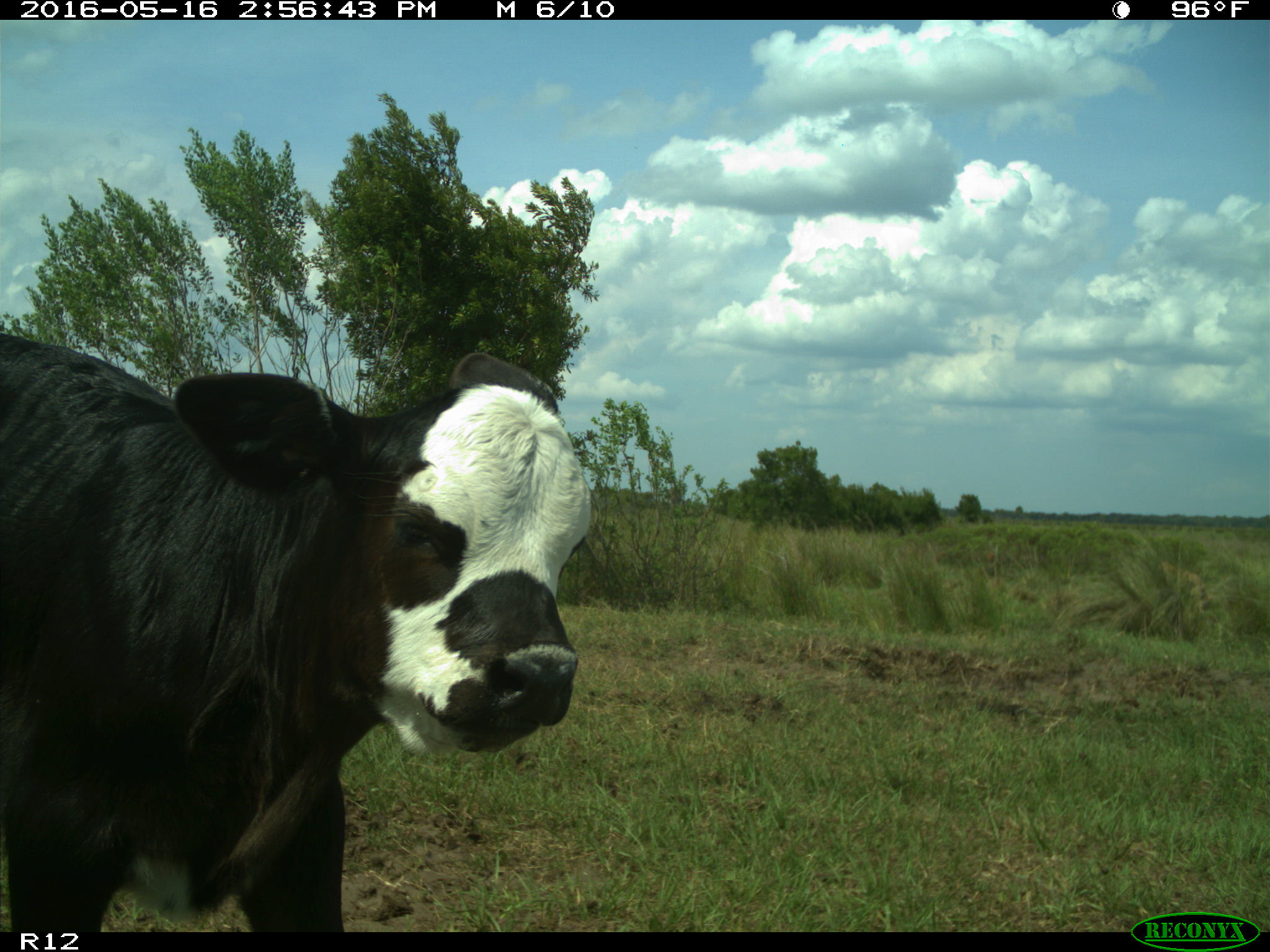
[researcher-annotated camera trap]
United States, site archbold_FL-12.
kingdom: Animalia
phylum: Chordata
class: Mammalia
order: Artiodactyla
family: Bovidae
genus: Bos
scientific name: Bos taurus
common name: domestic cow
Bos taurus (domestic cow).